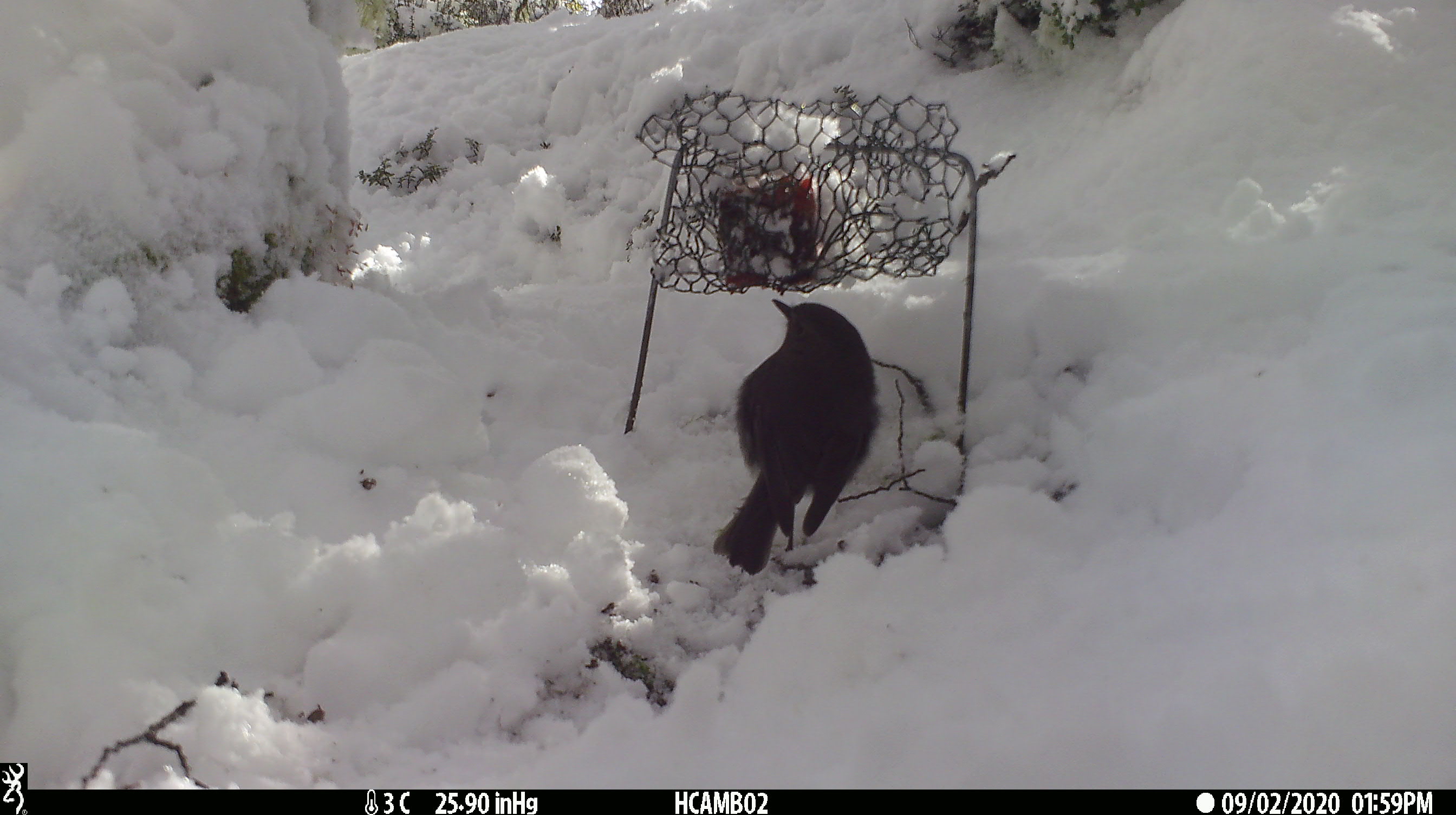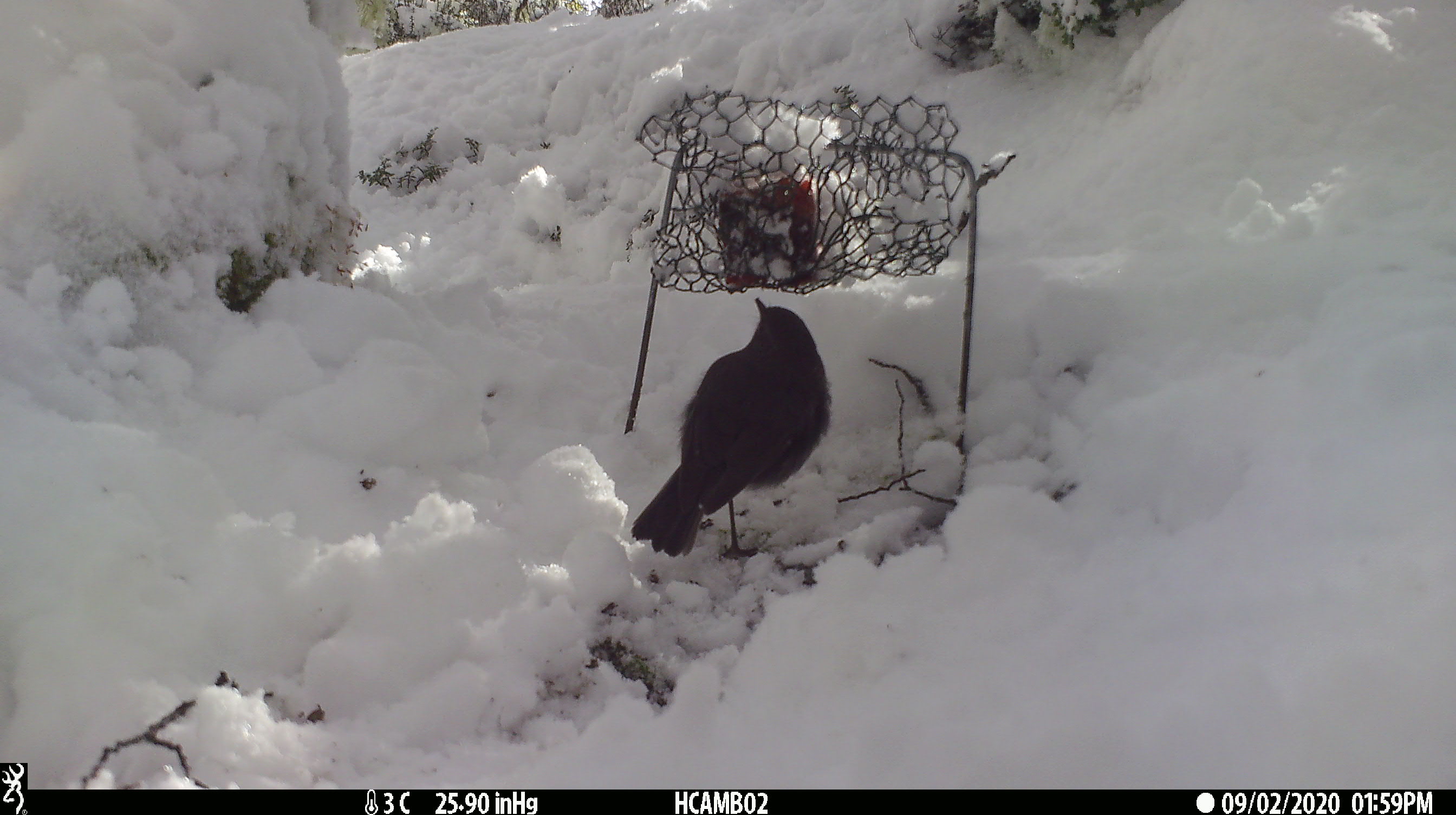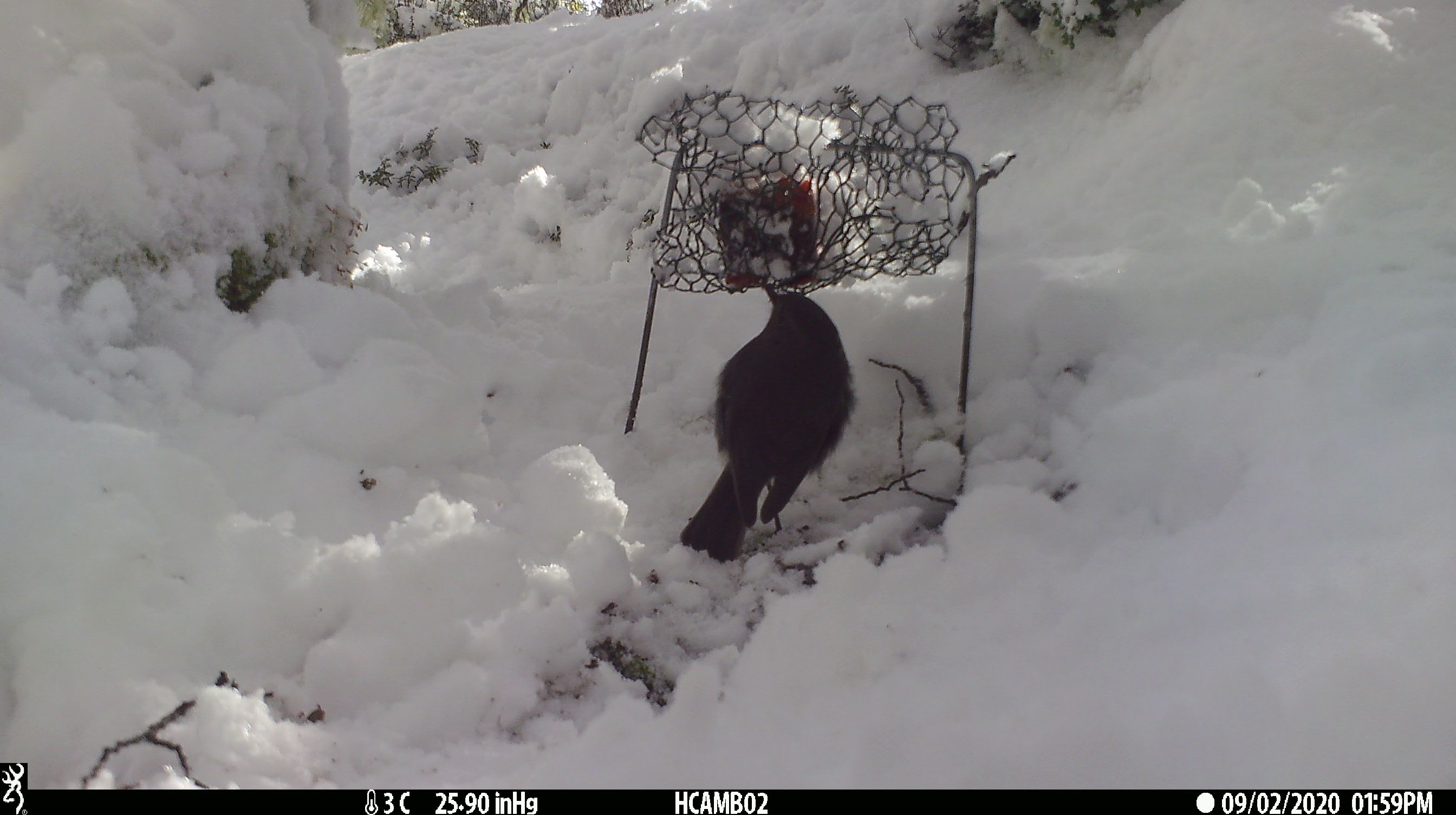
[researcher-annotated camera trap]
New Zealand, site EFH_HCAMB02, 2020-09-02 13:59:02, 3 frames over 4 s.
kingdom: Animalia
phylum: Chordata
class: Aves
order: Passeriformes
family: Petroicidae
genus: Petroica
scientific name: Petroica australis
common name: new zealand robin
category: robin